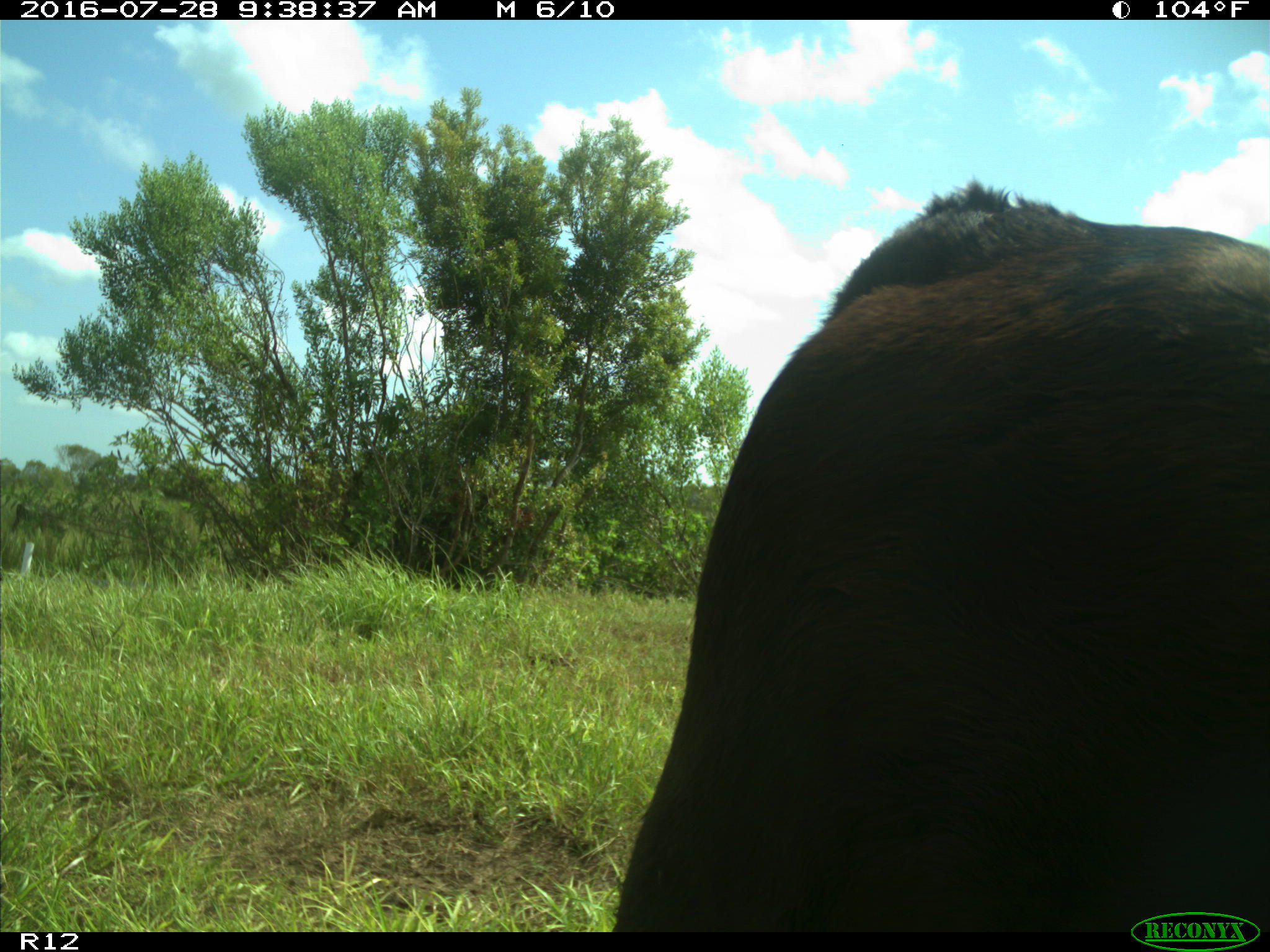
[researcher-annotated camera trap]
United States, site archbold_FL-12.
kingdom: Animalia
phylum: Chordata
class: Mammalia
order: Artiodactyla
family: Bovidae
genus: Bos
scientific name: Bos taurus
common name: domestic cow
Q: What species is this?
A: Bos taurus (domestic cow).